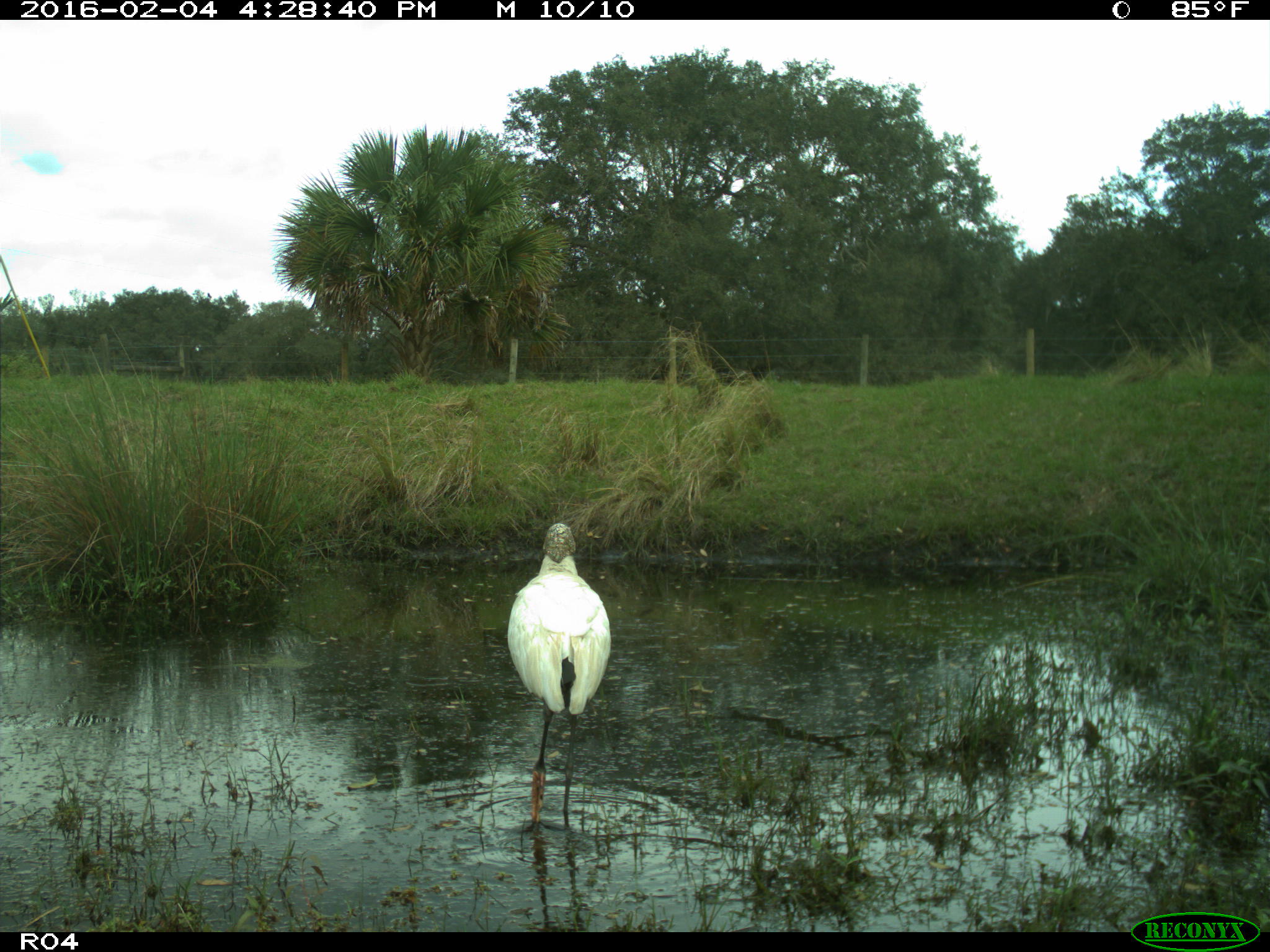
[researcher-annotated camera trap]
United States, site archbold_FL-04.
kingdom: Animalia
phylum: Chordata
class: Aves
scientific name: Aves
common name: birds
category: unidentified bird